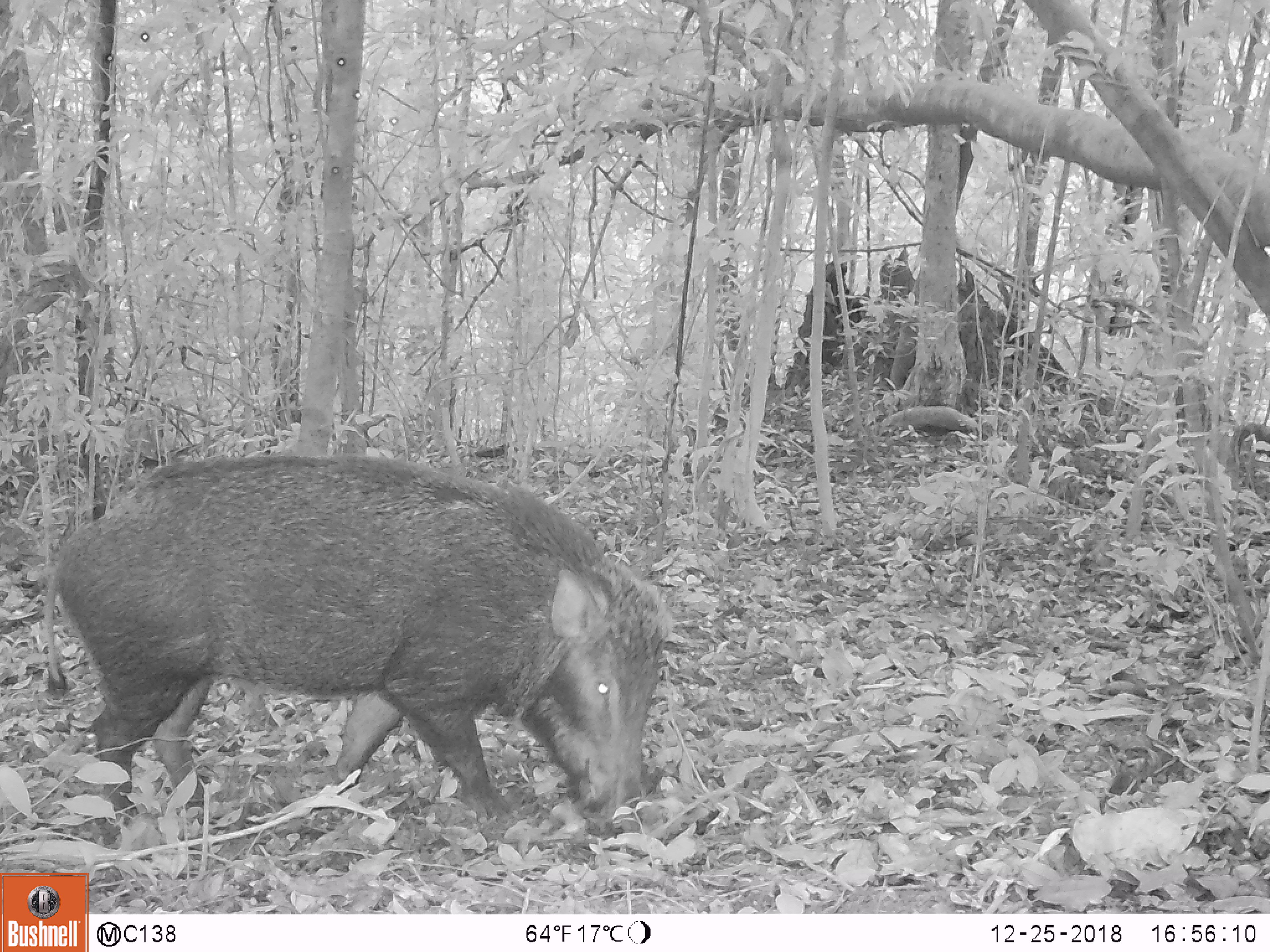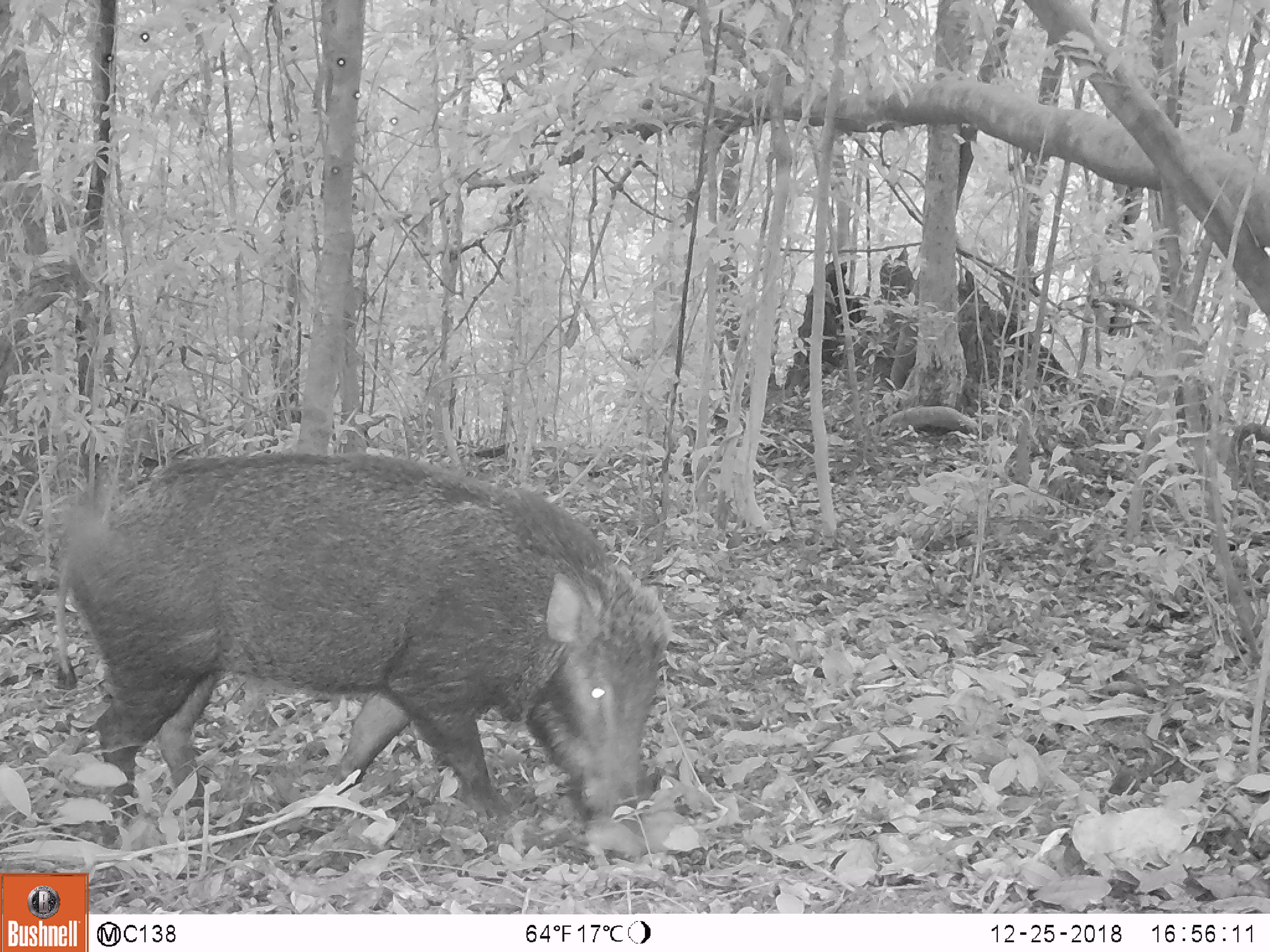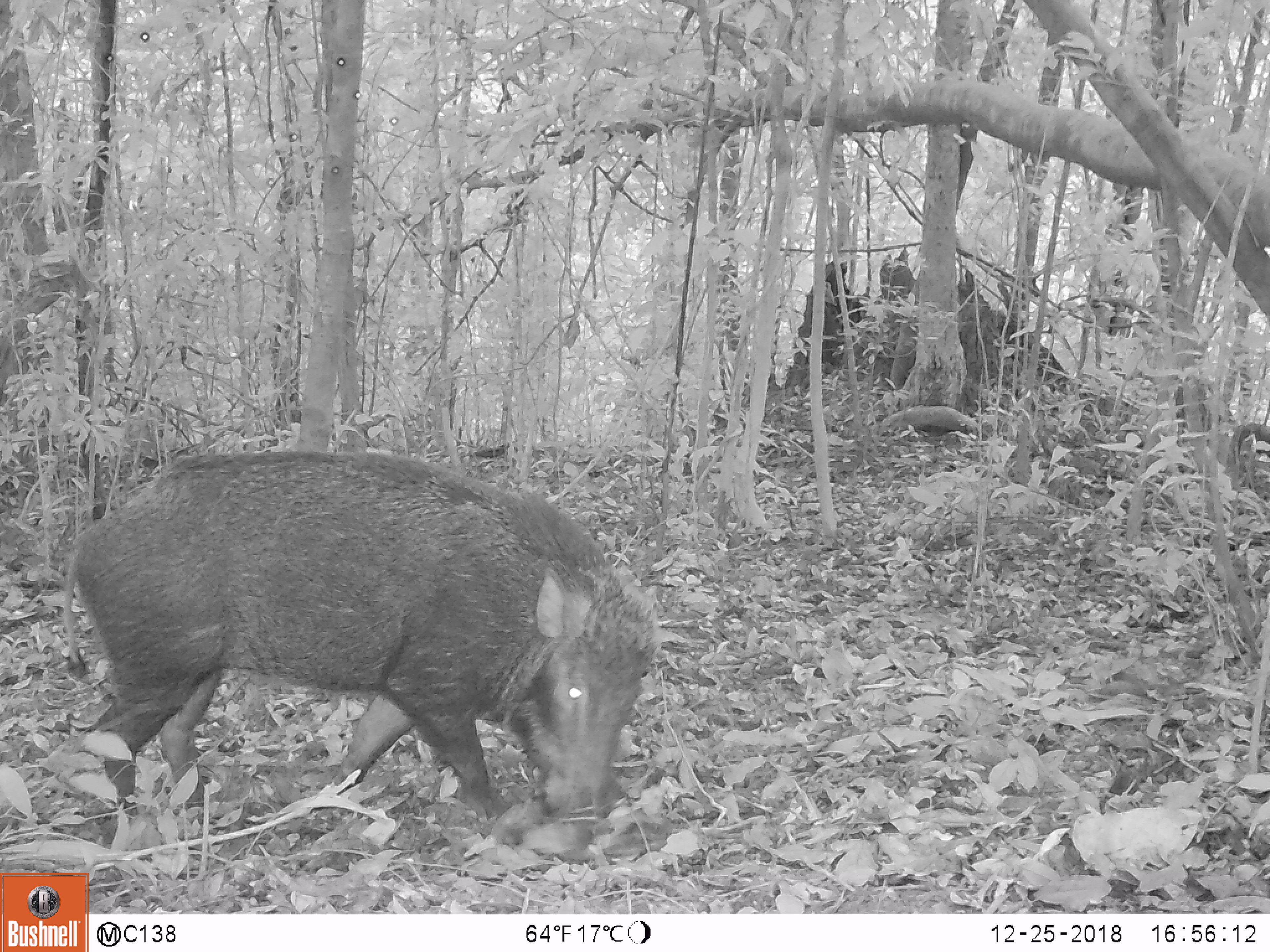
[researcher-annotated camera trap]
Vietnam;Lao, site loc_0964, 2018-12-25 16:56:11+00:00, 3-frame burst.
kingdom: Animalia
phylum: Chordata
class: Mammalia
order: Artiodactyla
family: Suidae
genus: Sus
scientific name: Sus scrofa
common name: eurasian wild pig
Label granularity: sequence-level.